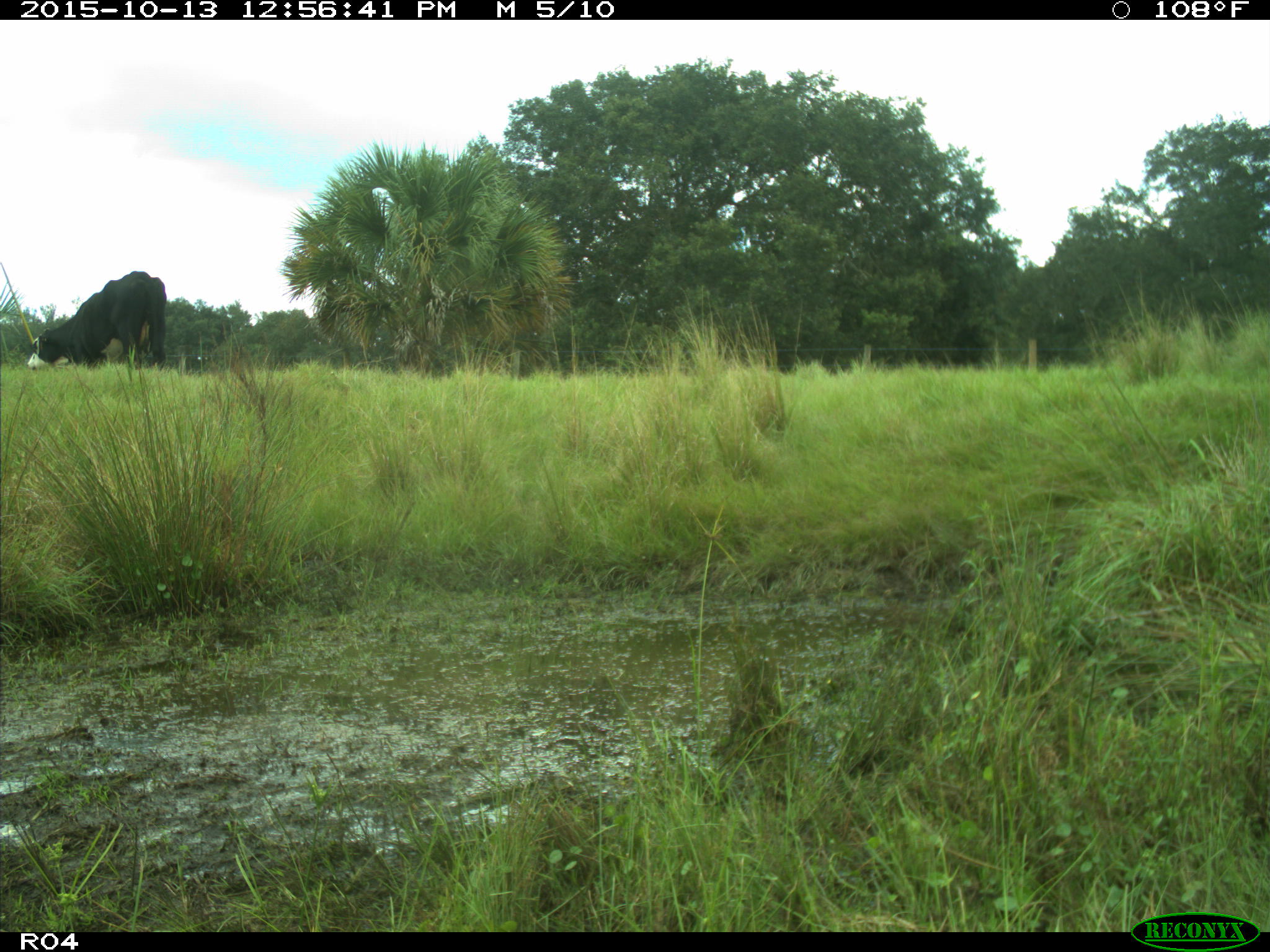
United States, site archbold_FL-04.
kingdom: Animalia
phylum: Chordata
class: Mammalia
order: Artiodactyla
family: Bovidae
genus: Bos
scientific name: Bos taurus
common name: domestic cow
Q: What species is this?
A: Bos taurus (domestic cow).